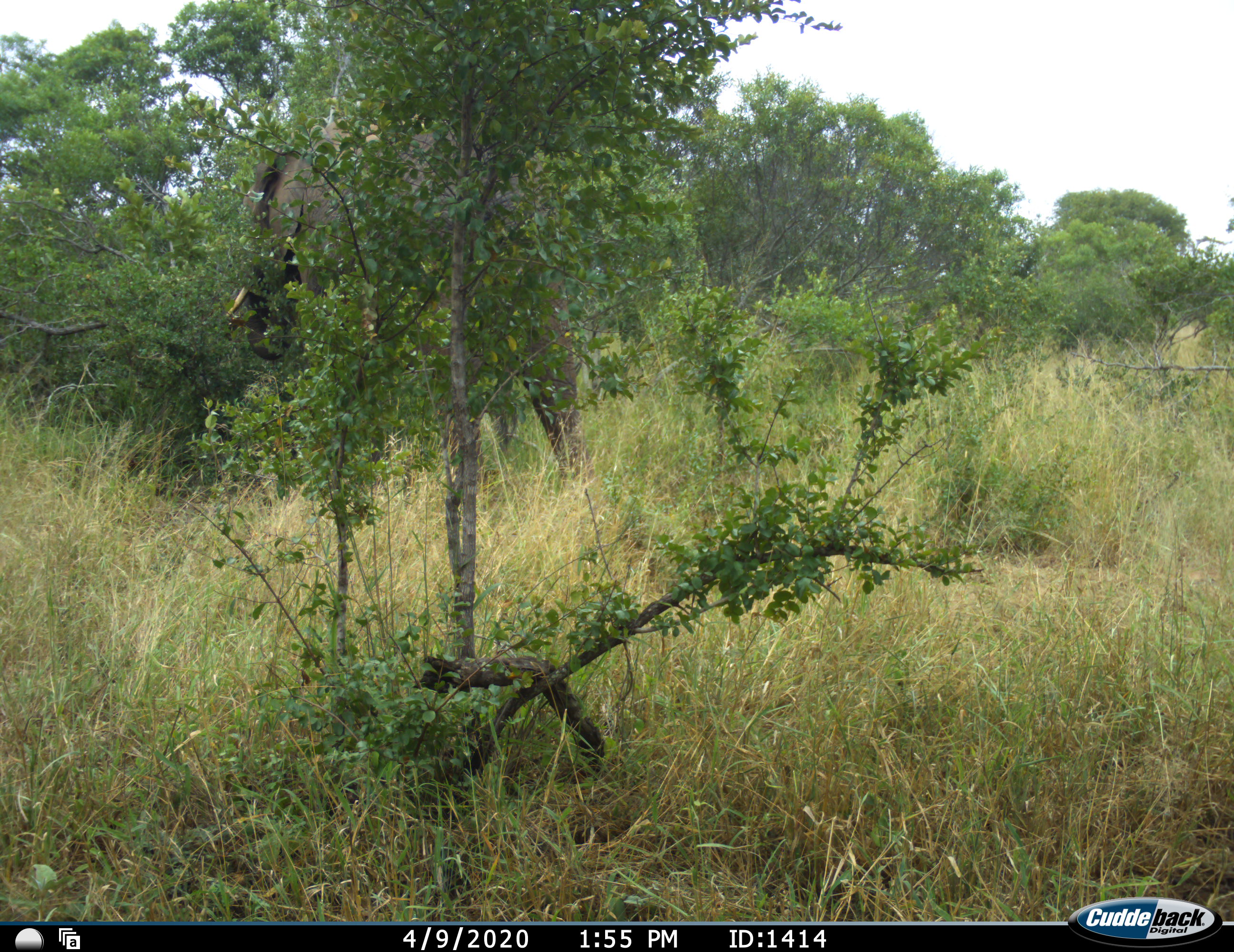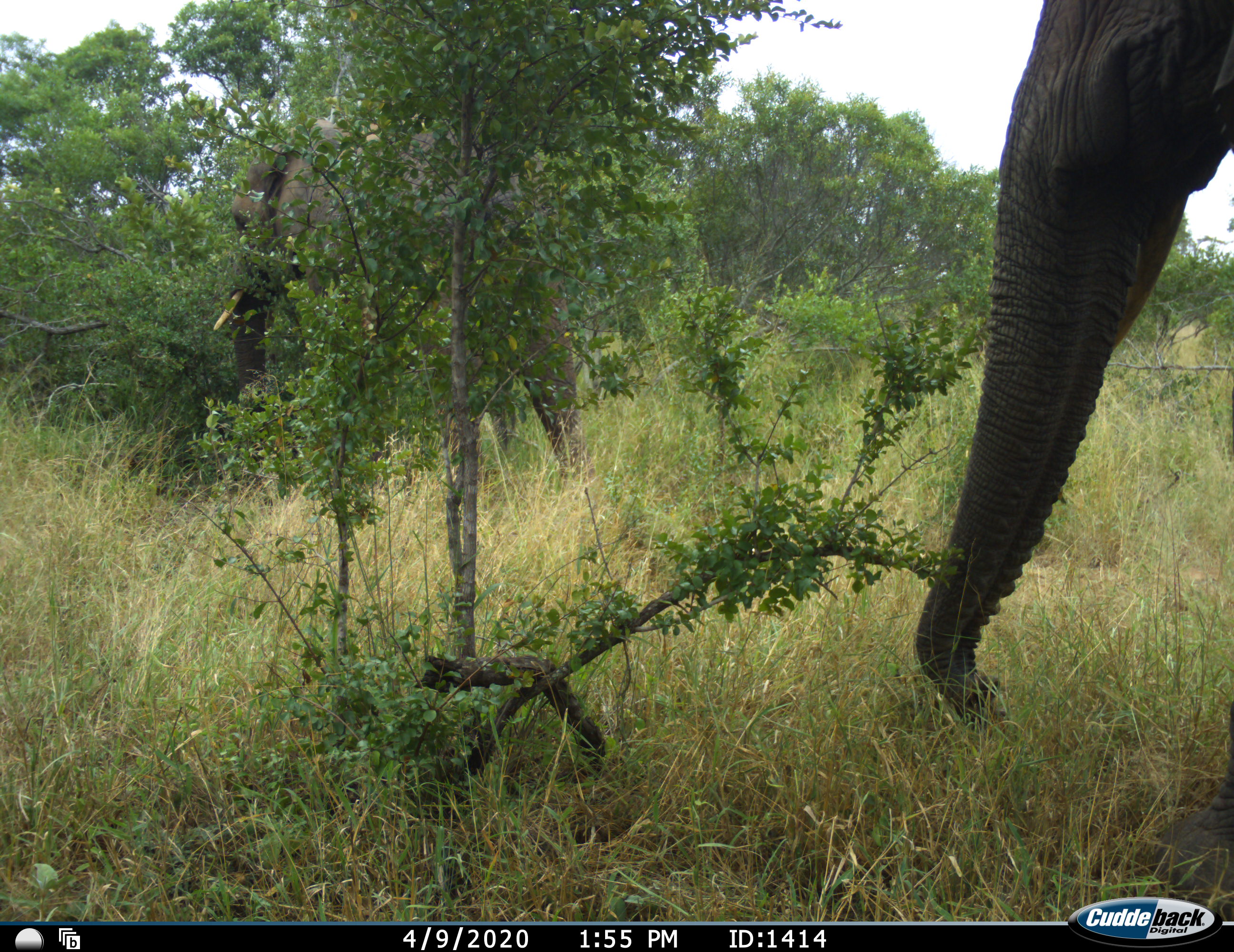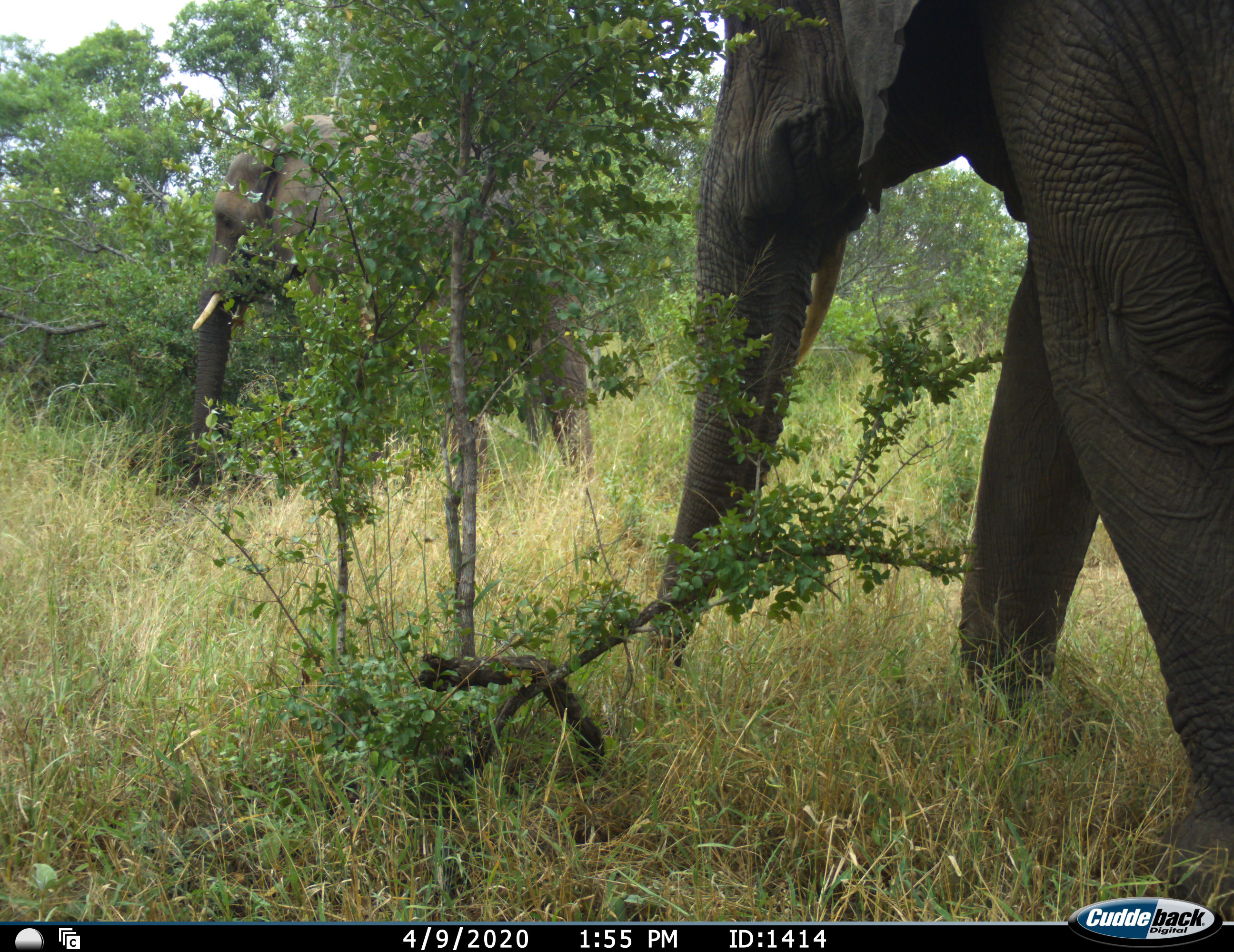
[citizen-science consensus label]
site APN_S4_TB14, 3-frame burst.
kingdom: Animalia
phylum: Chordata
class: Mammalia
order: Proboscidea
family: Elephantidae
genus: Loxodonta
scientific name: Loxodonta africana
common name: african bush elephant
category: elephant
Elephant (african bush elephant) (Loxodonta africana), count 2. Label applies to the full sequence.